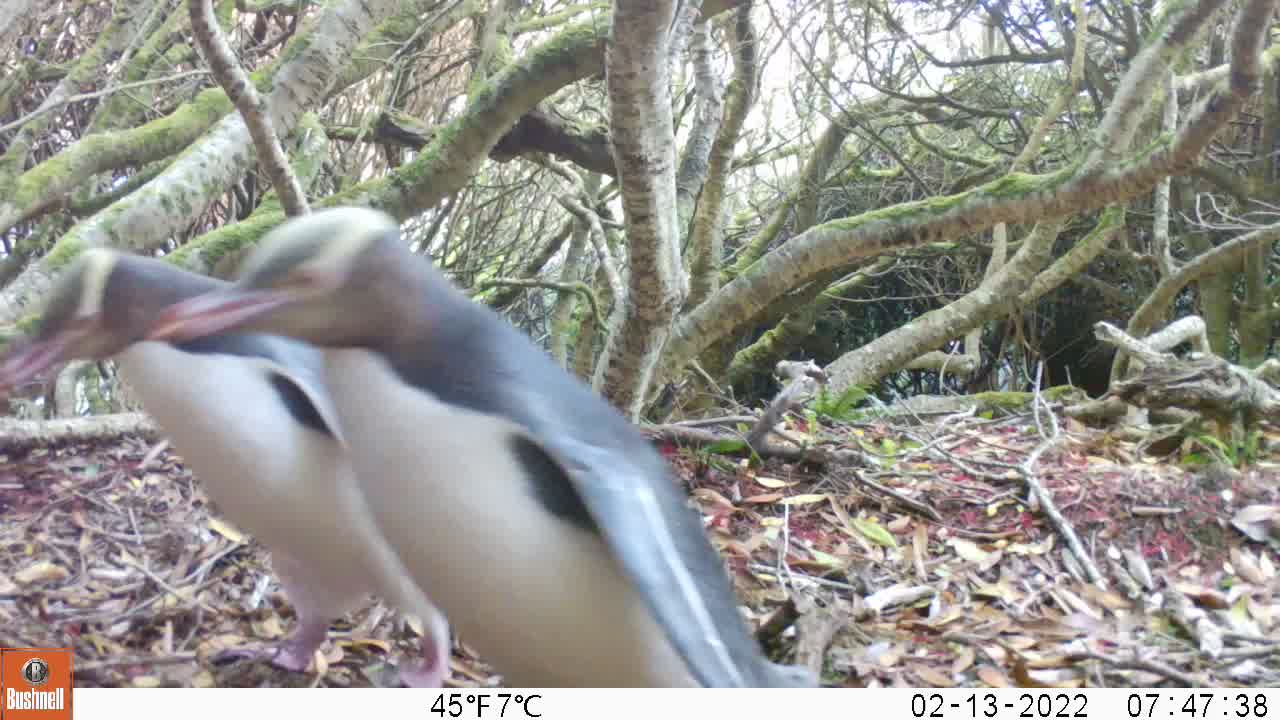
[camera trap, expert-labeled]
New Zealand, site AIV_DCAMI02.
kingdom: Animalia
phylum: Chordata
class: Aves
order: Sphenisciformes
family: Spheniscidae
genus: Megadyptes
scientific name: Megadyptes antipodes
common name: yellow-eyed penguin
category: yellow eyed penguin